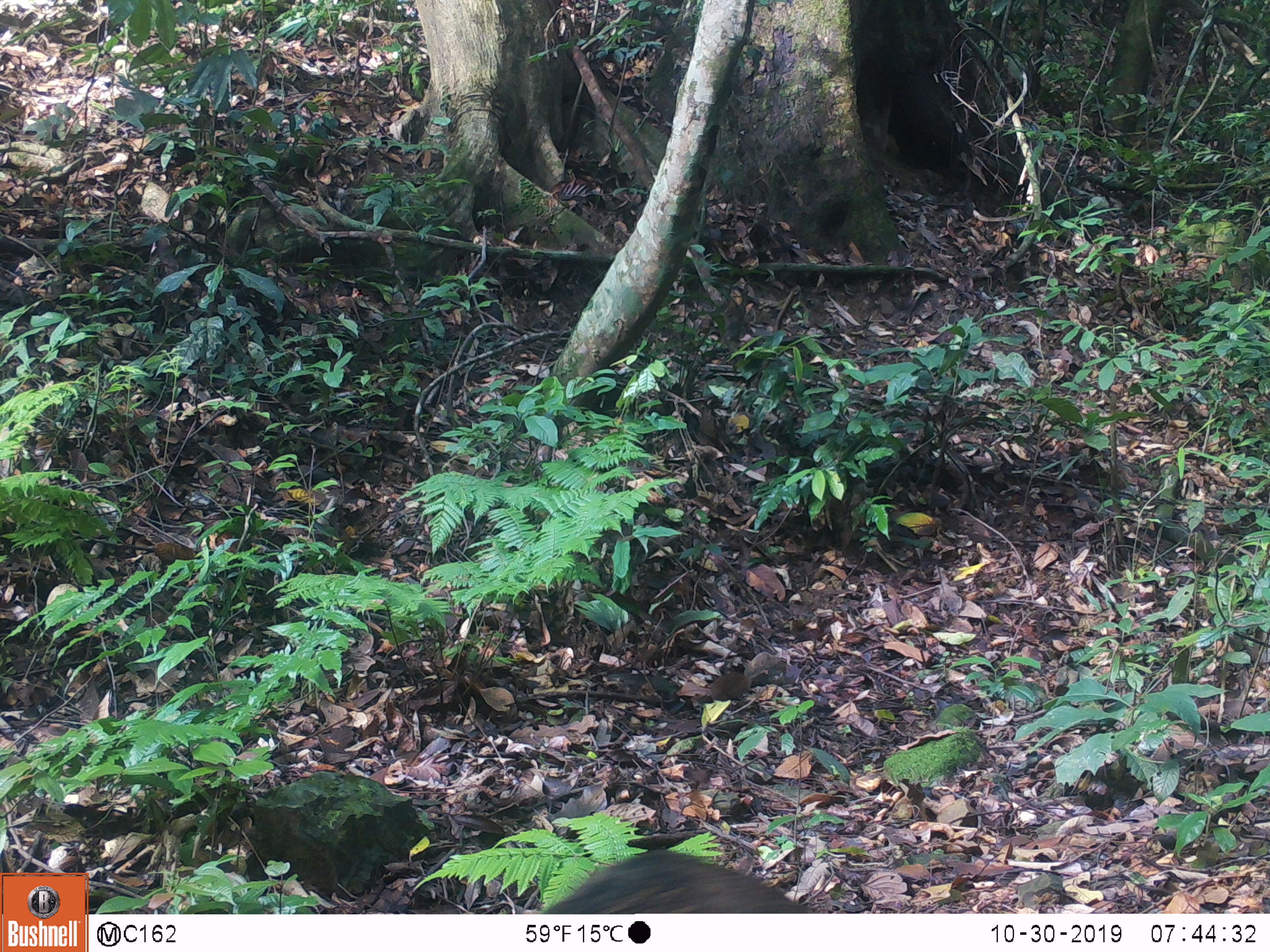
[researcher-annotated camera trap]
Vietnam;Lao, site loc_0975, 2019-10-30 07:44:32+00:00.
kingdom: Animalia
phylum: Chordata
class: Mammalia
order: Artiodactyla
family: Suidae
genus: Sus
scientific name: Sus scrofa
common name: eurasian wild pig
Eurasian wild pig (Sus scrofa). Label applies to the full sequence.